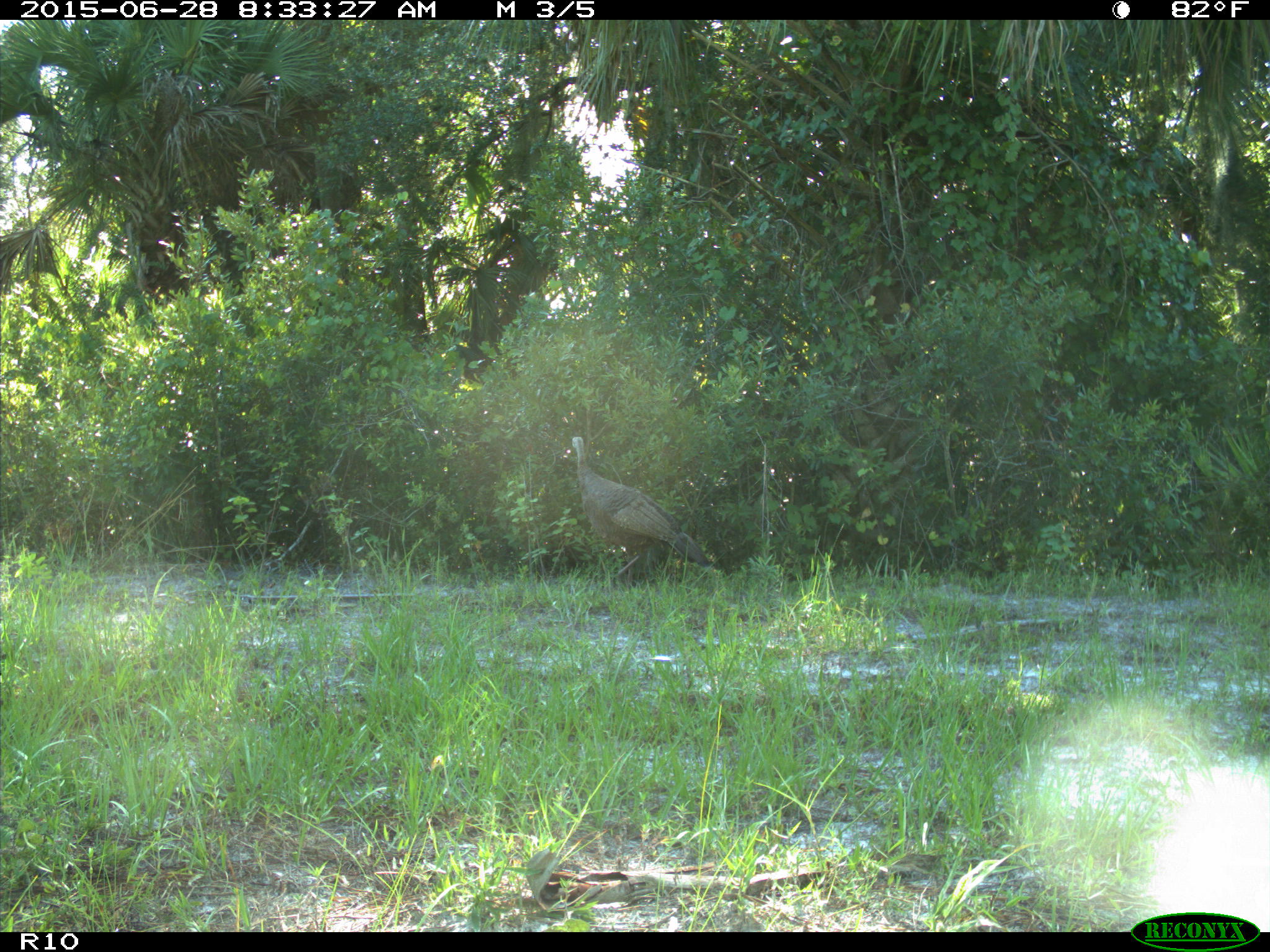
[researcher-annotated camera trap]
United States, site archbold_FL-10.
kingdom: Animalia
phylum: Chordata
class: Aves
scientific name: Aves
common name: birds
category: unidentified bird